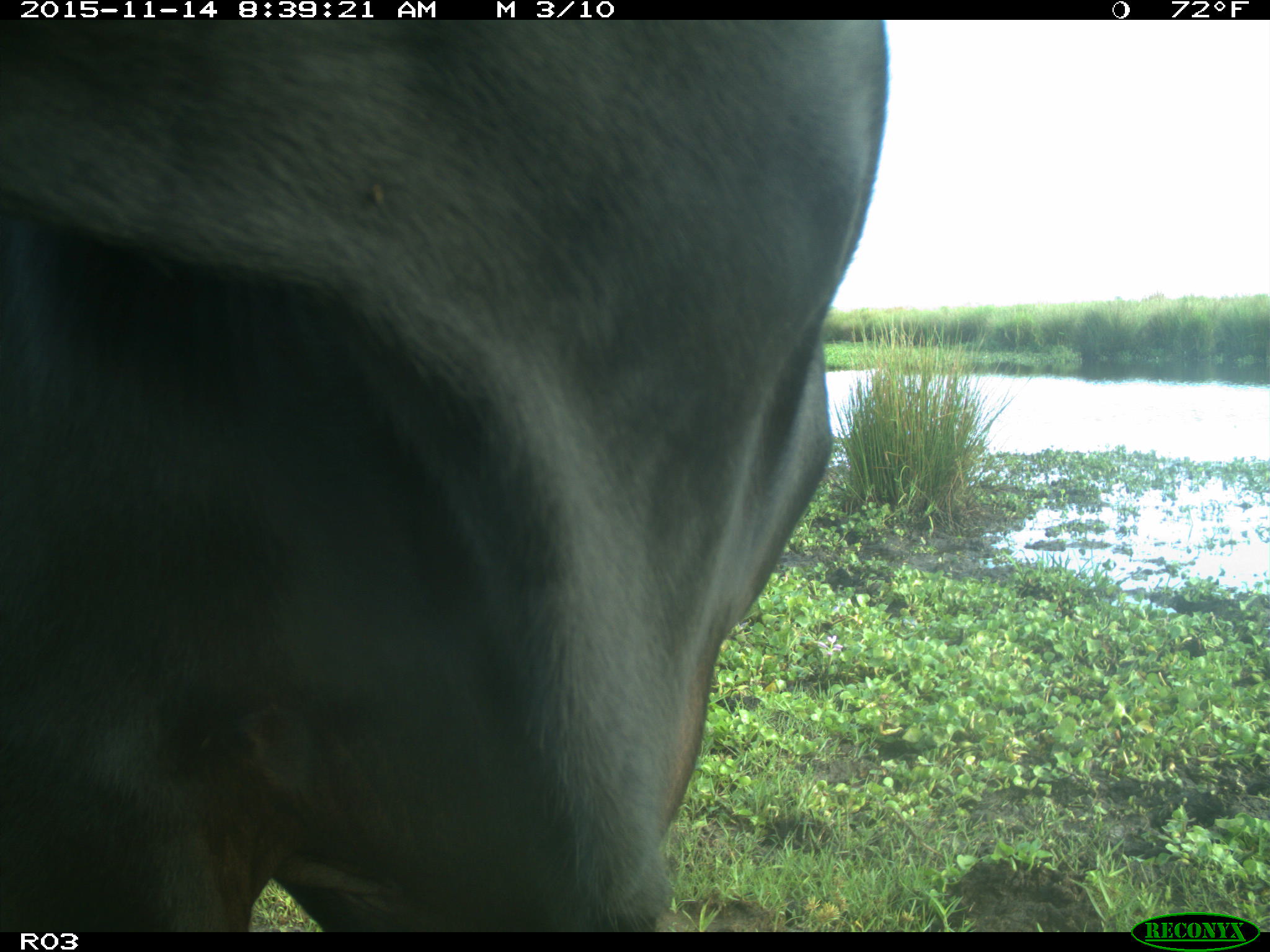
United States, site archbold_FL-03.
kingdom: Animalia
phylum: Chordata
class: Mammalia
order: Artiodactyla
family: Bovidae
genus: Bos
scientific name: Bos taurus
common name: domestic cow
Bos taurus (domestic cow).